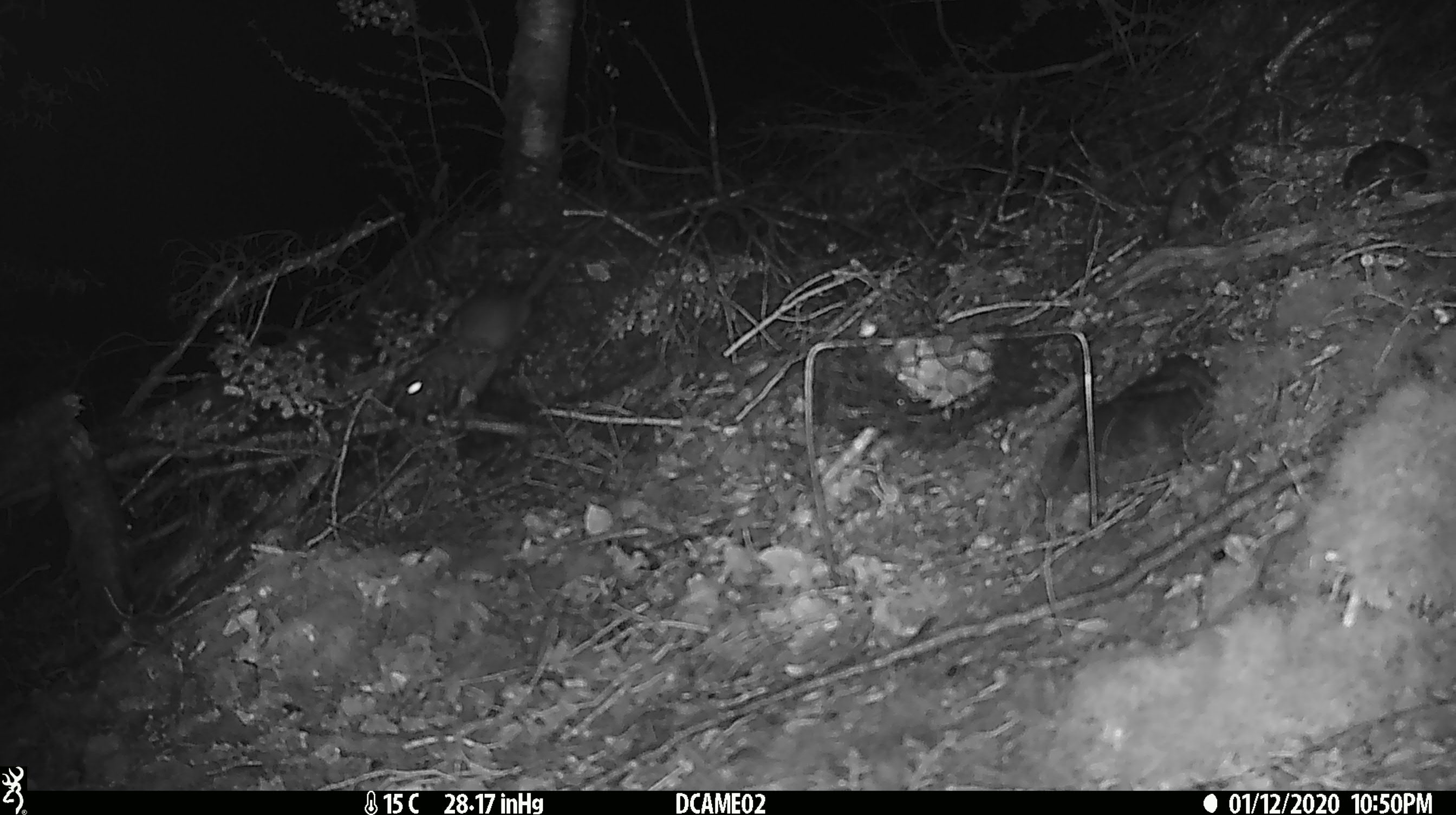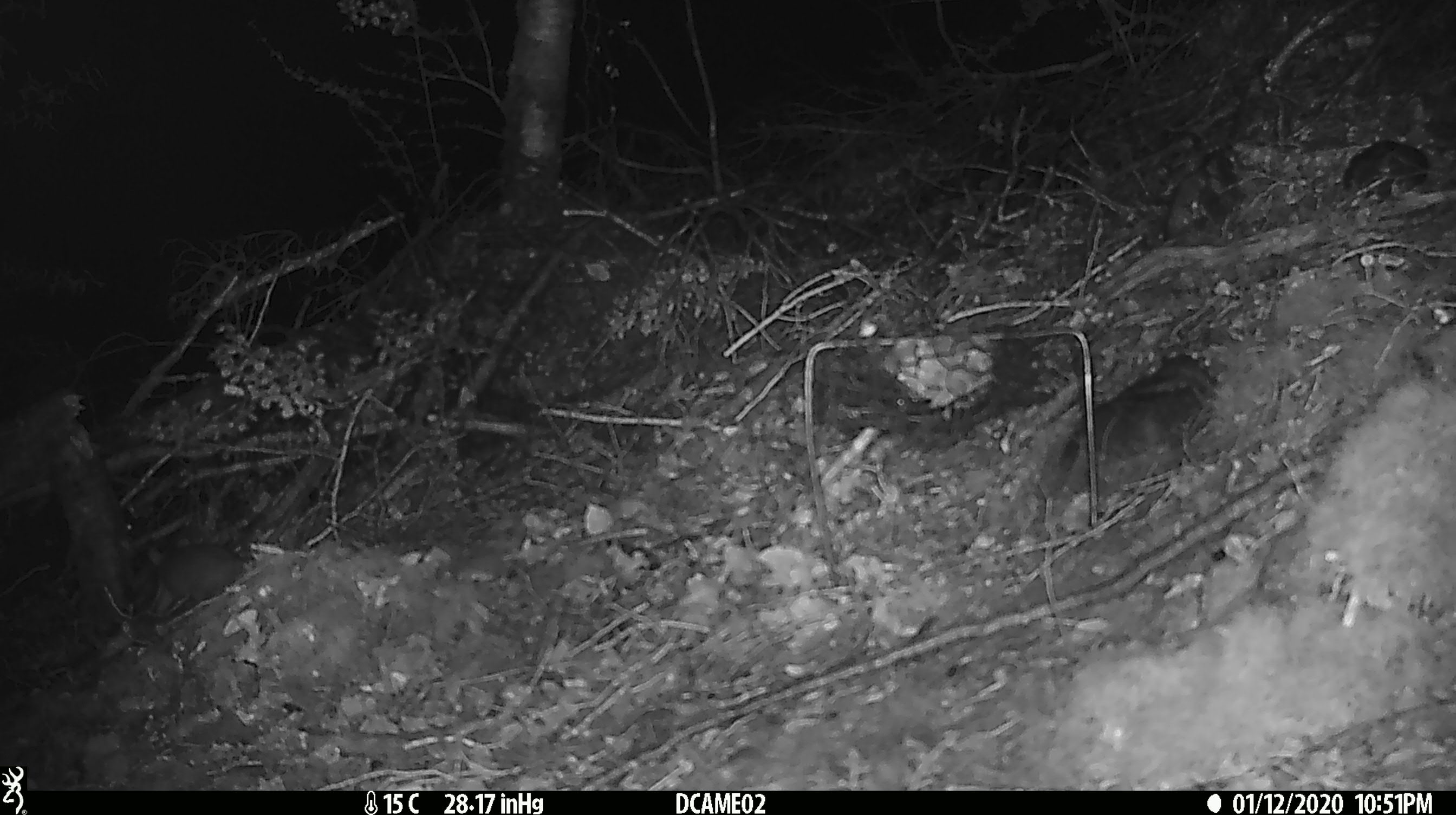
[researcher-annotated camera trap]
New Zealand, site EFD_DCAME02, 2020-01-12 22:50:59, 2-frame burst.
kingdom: Animalia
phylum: Chordata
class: Mammalia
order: Rodentia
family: Muridae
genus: Rattus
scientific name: Rattus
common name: rat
Rat (Rattus).